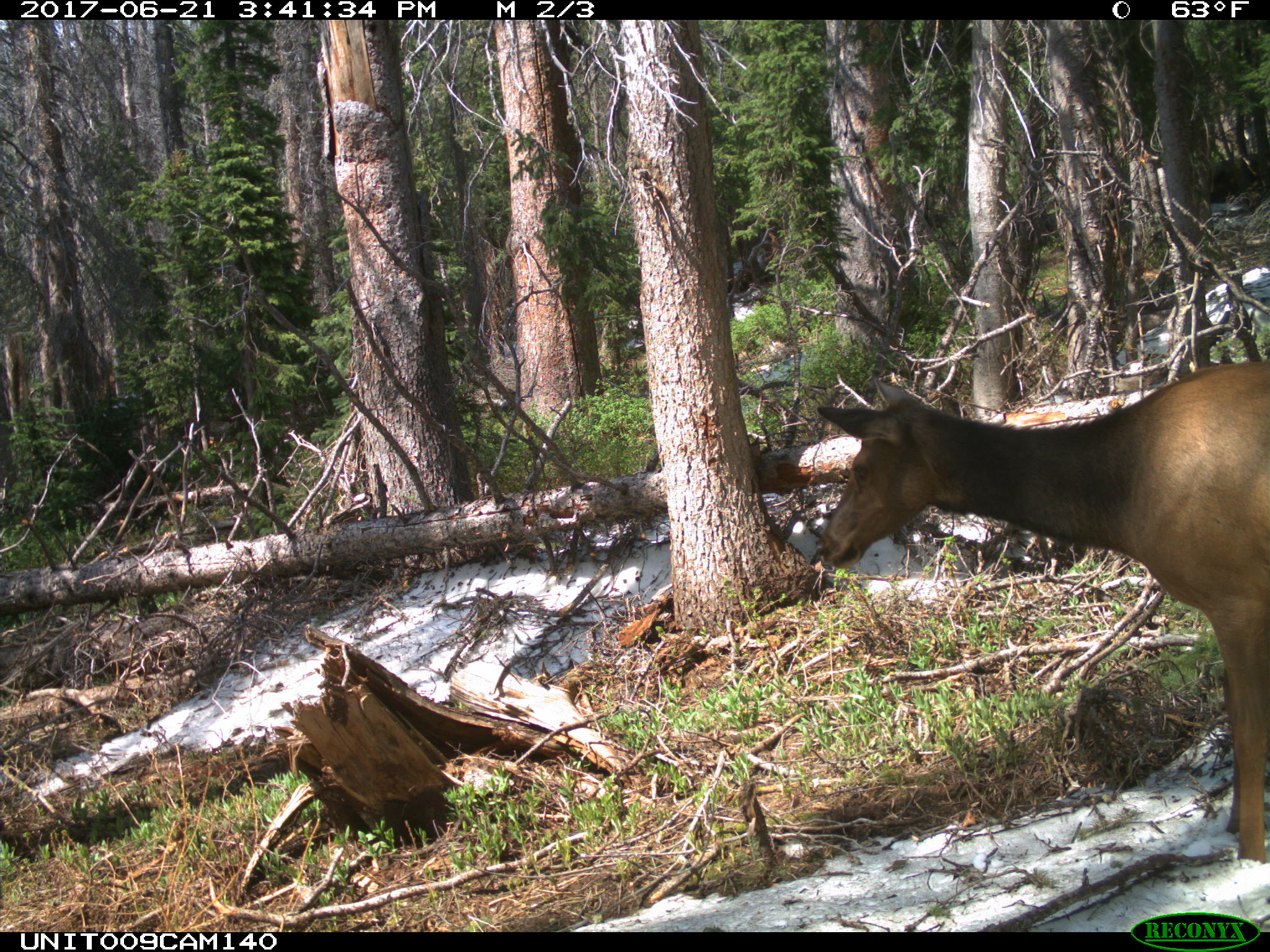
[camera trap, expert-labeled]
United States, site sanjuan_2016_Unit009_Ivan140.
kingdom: Animalia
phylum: Chordata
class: Mammalia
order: Artiodactyla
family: Cervidae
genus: Cervus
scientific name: Cervus elaphus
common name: red deer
Cervus elaphus (red deer).